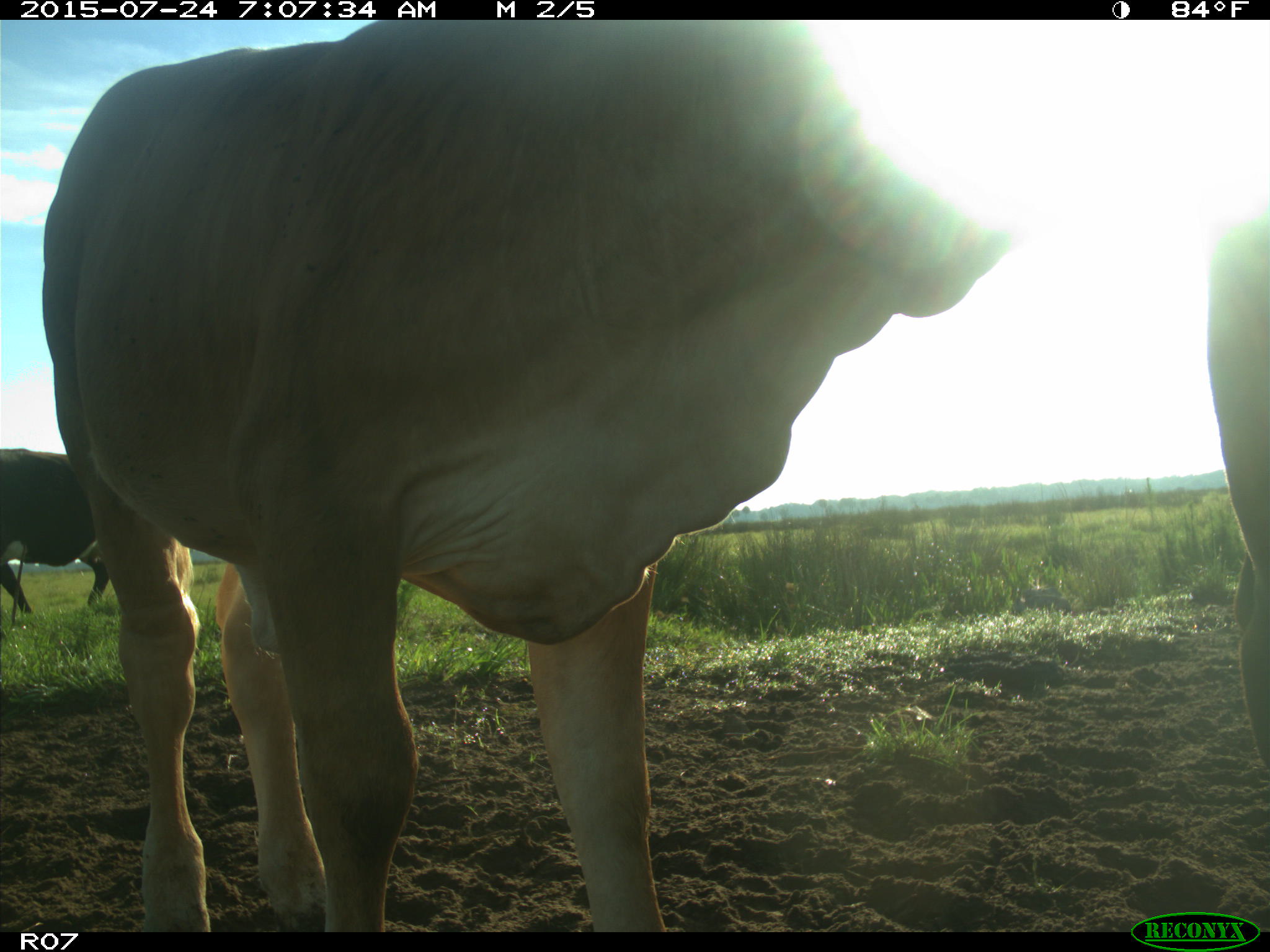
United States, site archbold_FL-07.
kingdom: Animalia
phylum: Chordata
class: Mammalia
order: Artiodactyla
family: Bovidae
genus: Bos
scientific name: Bos taurus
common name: domestic cow